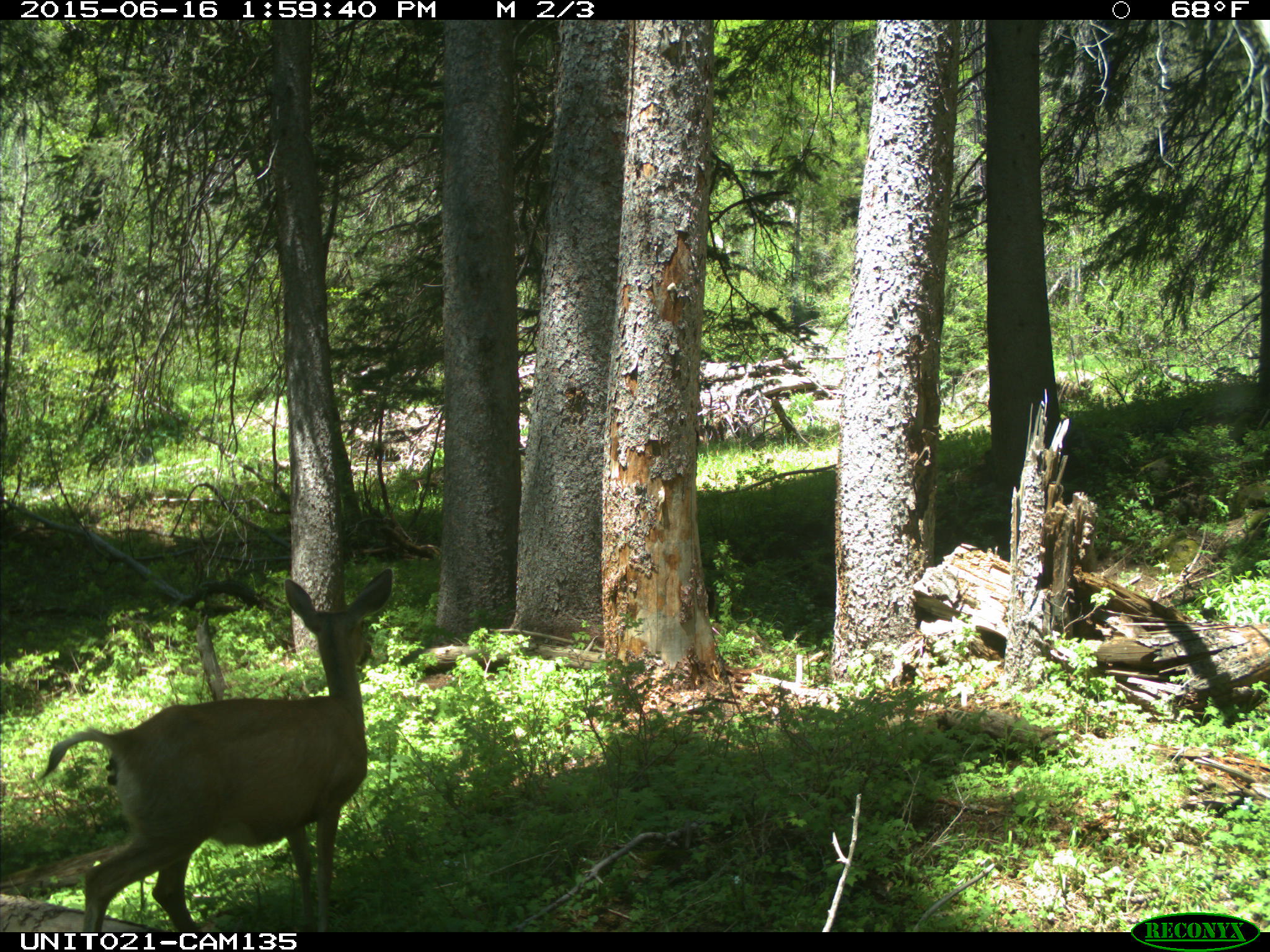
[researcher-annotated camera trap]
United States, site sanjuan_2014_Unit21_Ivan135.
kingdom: Animalia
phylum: Chordata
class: Mammalia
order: Artiodactyla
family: Cervidae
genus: Odocoileus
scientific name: Odocoileus hemionus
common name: mule deer